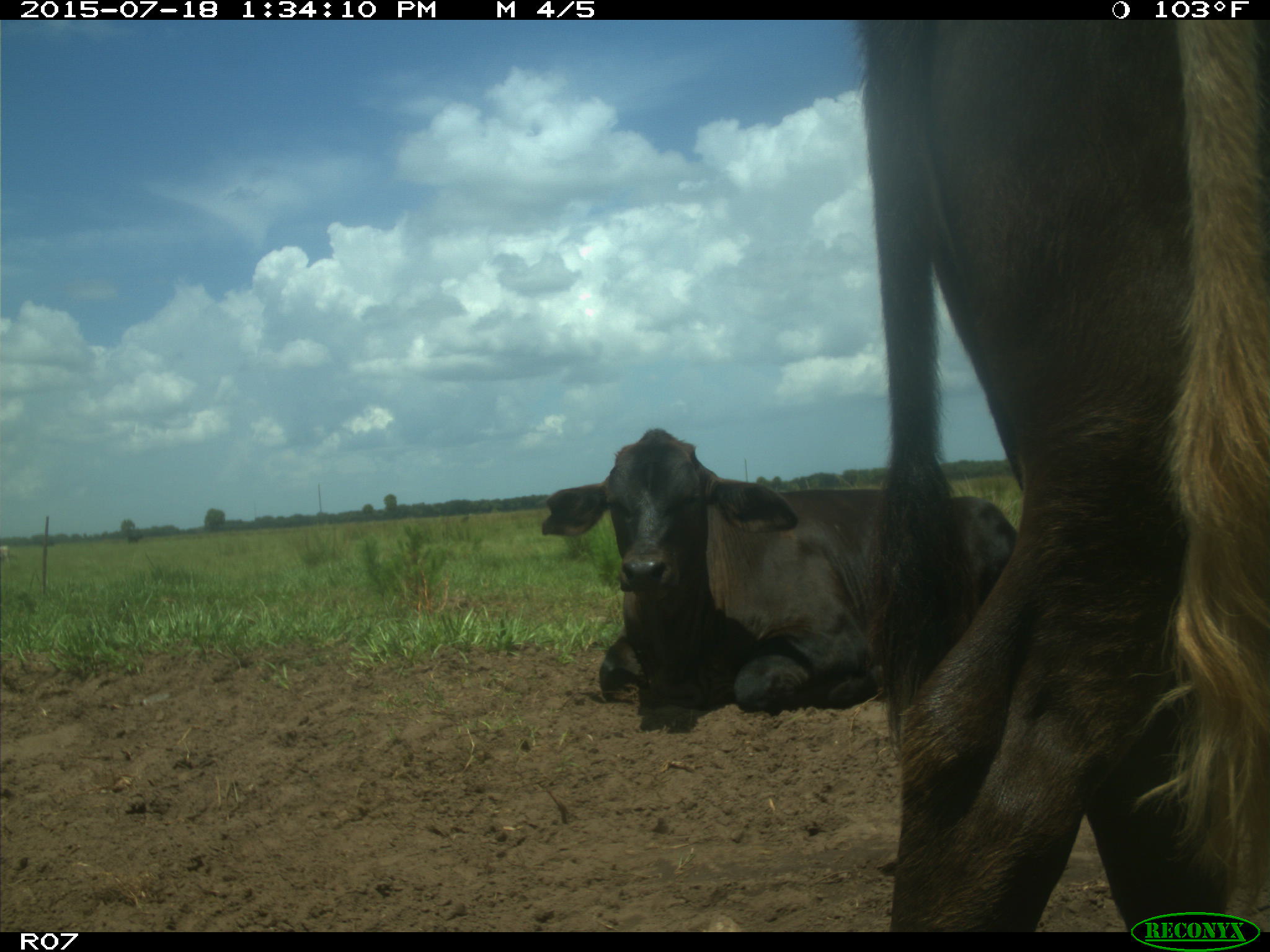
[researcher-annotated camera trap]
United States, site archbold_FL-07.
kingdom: Animalia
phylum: Chordata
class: Mammalia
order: Artiodactyla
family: Bovidae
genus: Bos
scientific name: Bos taurus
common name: domestic cow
Bos taurus (domestic cow).